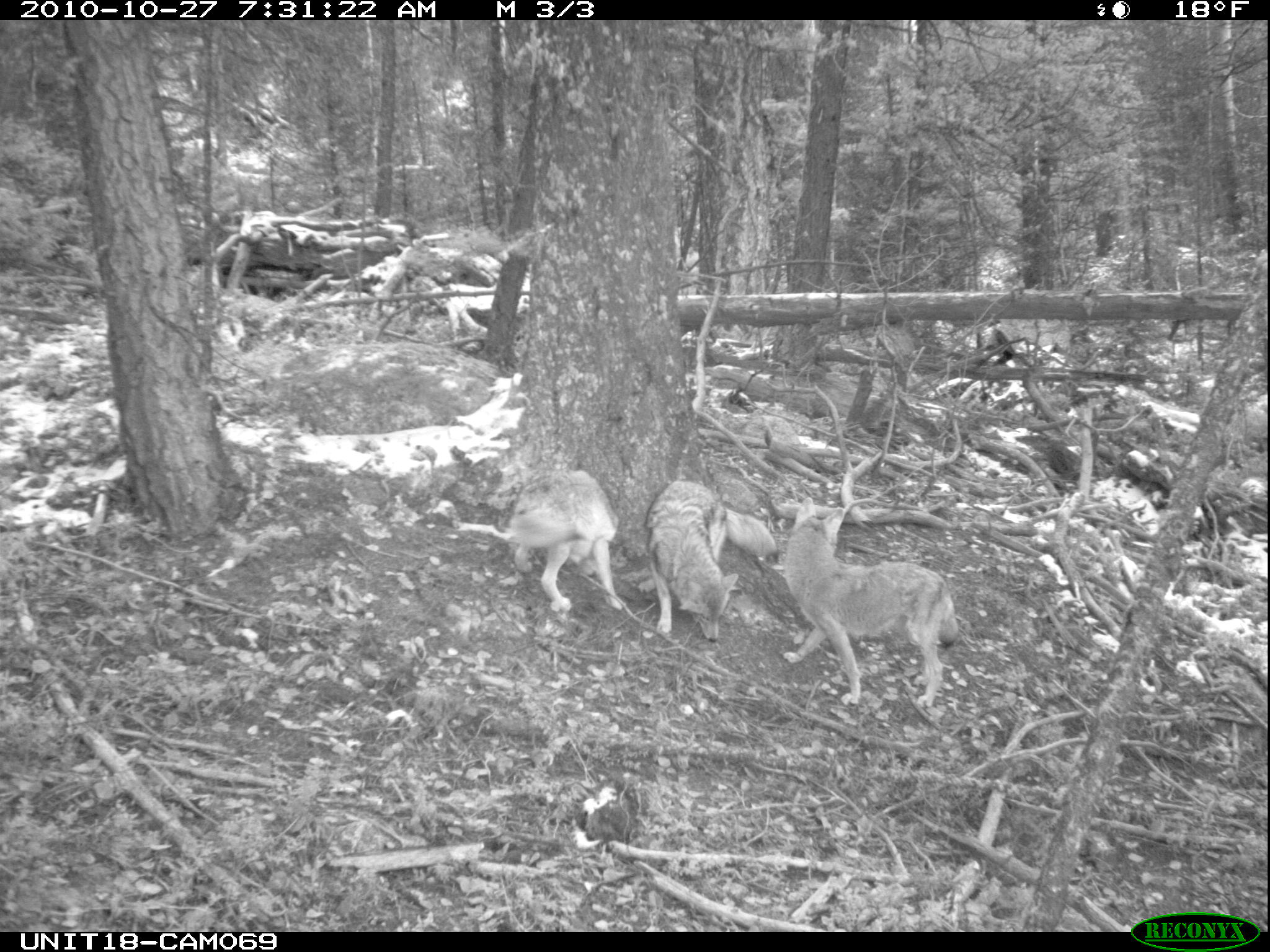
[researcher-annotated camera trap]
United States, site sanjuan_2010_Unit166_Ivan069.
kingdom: Animalia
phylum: Chordata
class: Mammalia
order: Carnivora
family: Canidae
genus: Canis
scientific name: Canis latrans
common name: coyote